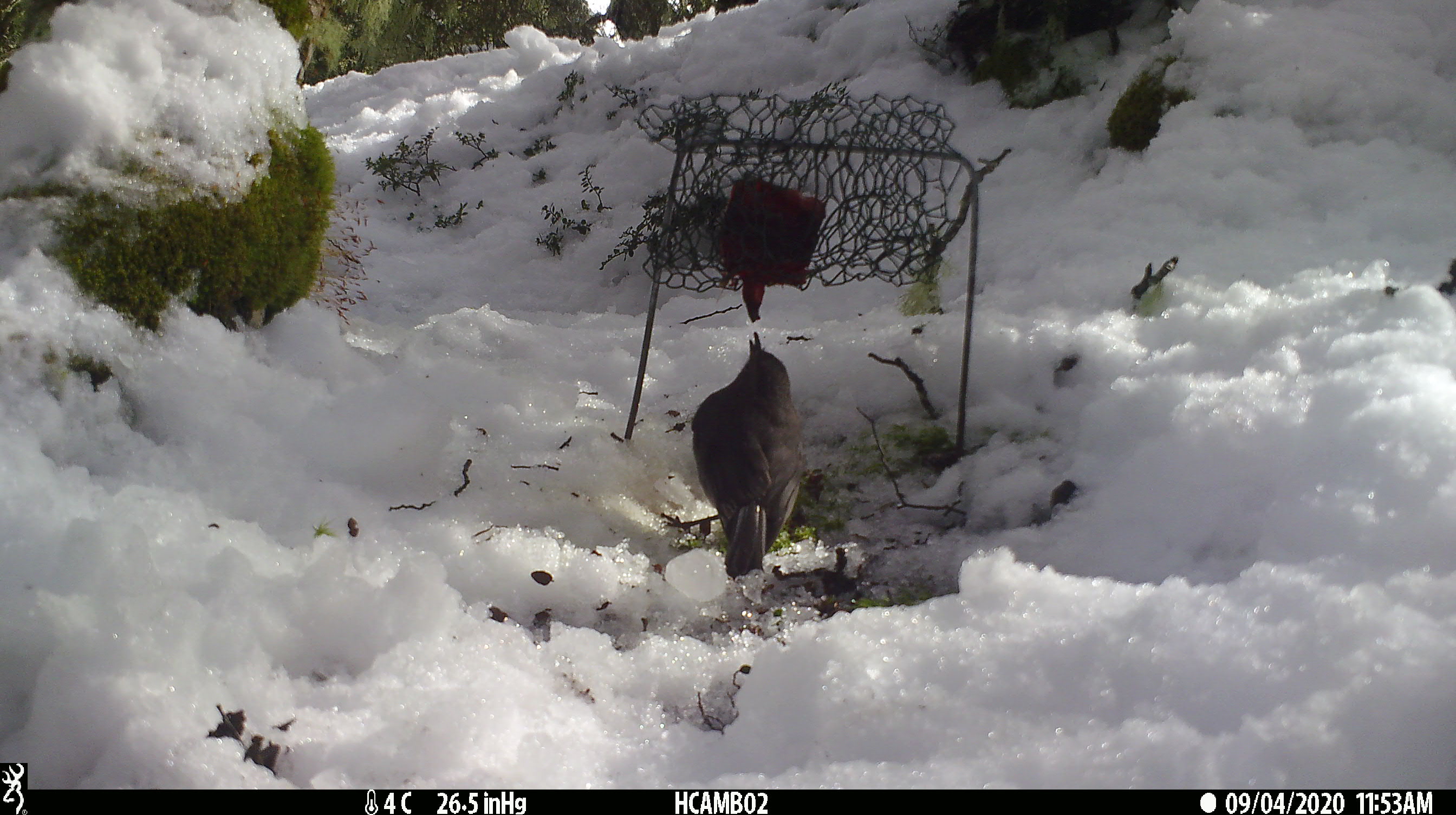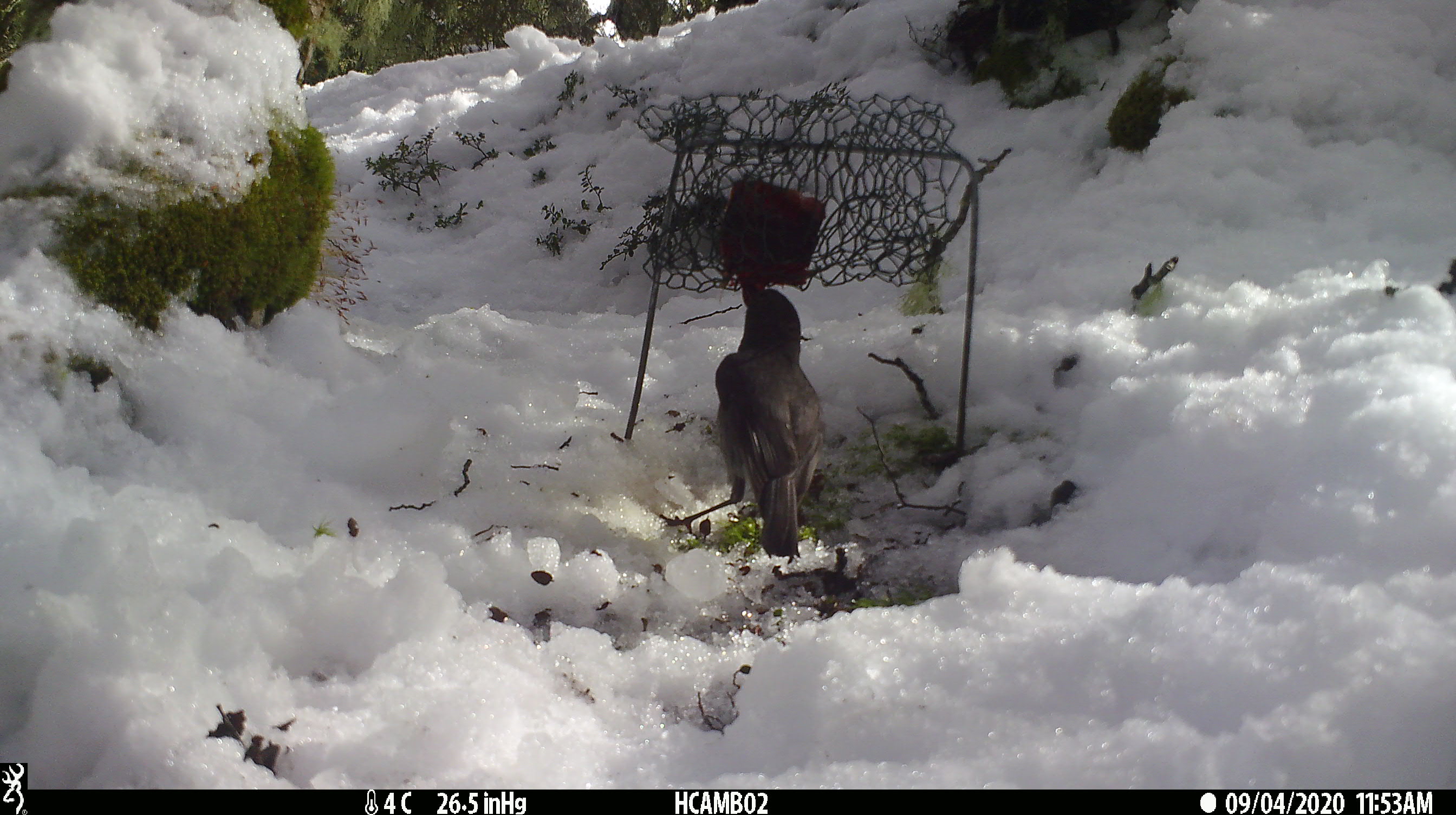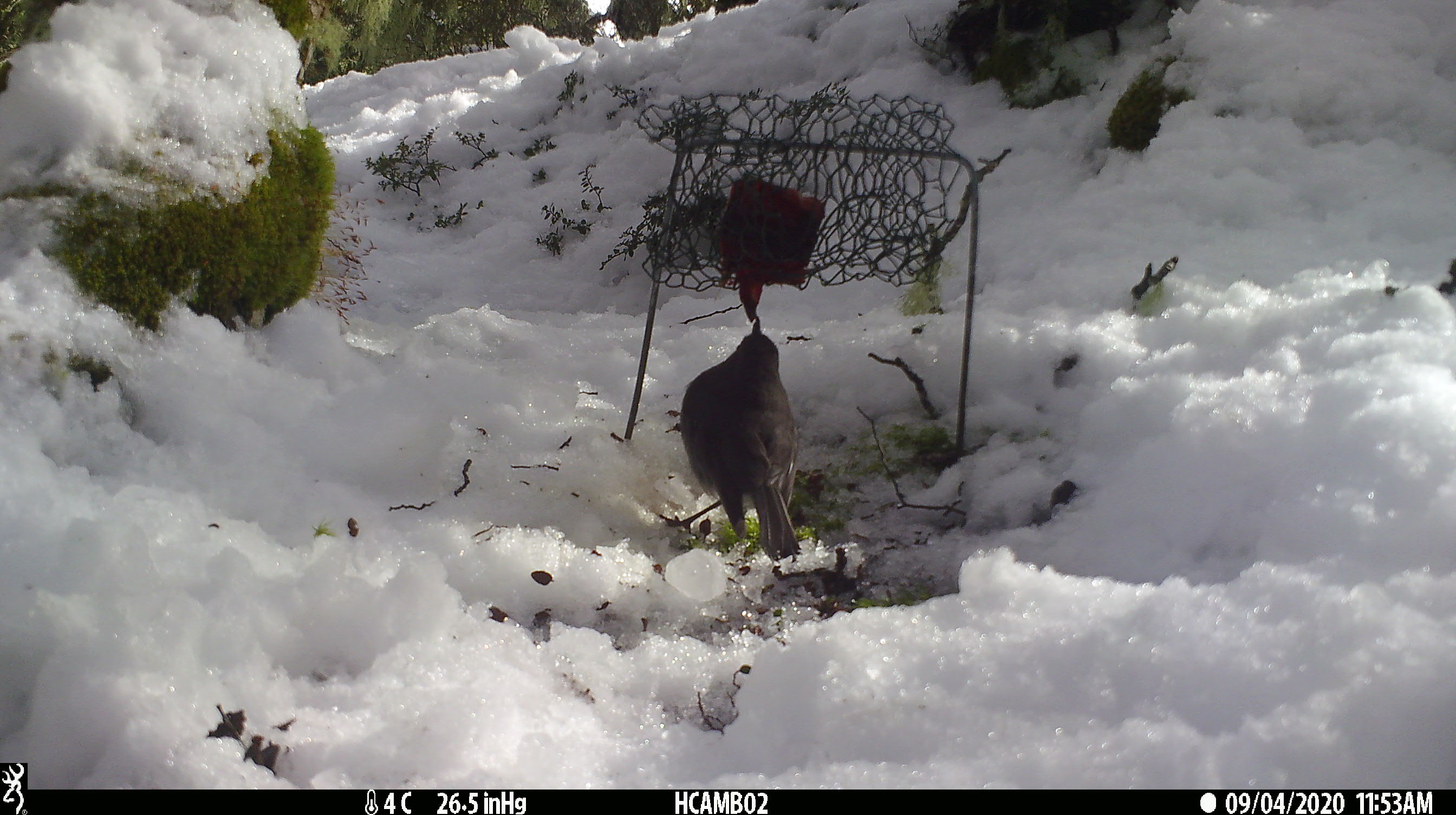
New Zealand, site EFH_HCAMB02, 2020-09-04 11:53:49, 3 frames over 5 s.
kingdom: Animalia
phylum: Chordata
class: Aves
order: Passeriformes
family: Petroicidae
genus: Petroica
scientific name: Petroica australis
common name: new zealand robin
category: robin